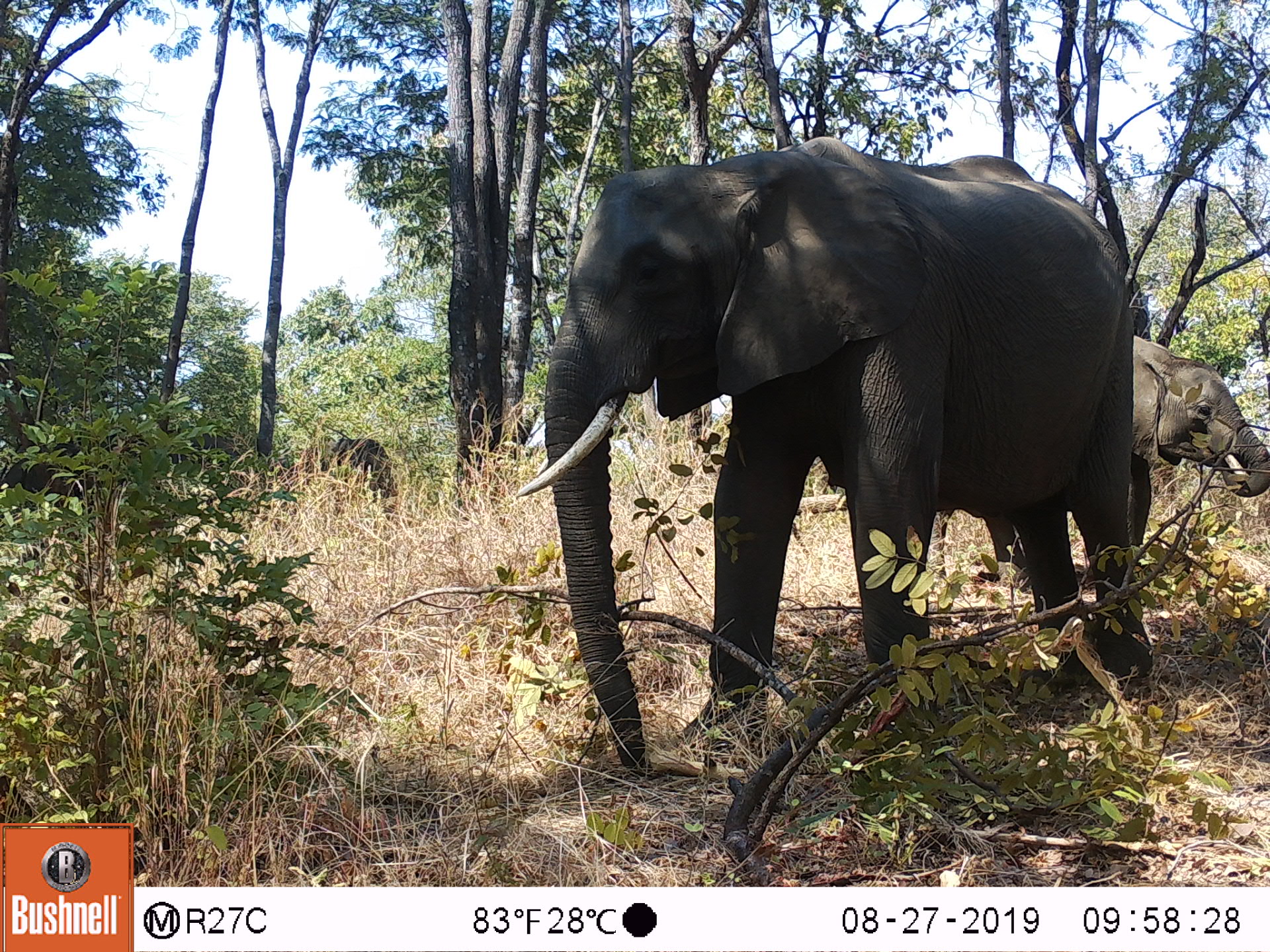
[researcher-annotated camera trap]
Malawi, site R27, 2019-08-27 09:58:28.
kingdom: Animalia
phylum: Chordata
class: Mammalia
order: Proboscidea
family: Elephantidae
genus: Loxodonta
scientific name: Loxodonta africana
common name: african savanna elephant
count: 2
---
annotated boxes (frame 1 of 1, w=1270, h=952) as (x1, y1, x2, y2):
african savanna elephant: (506, 115, 1157, 784); (911, 323, 1269, 621)